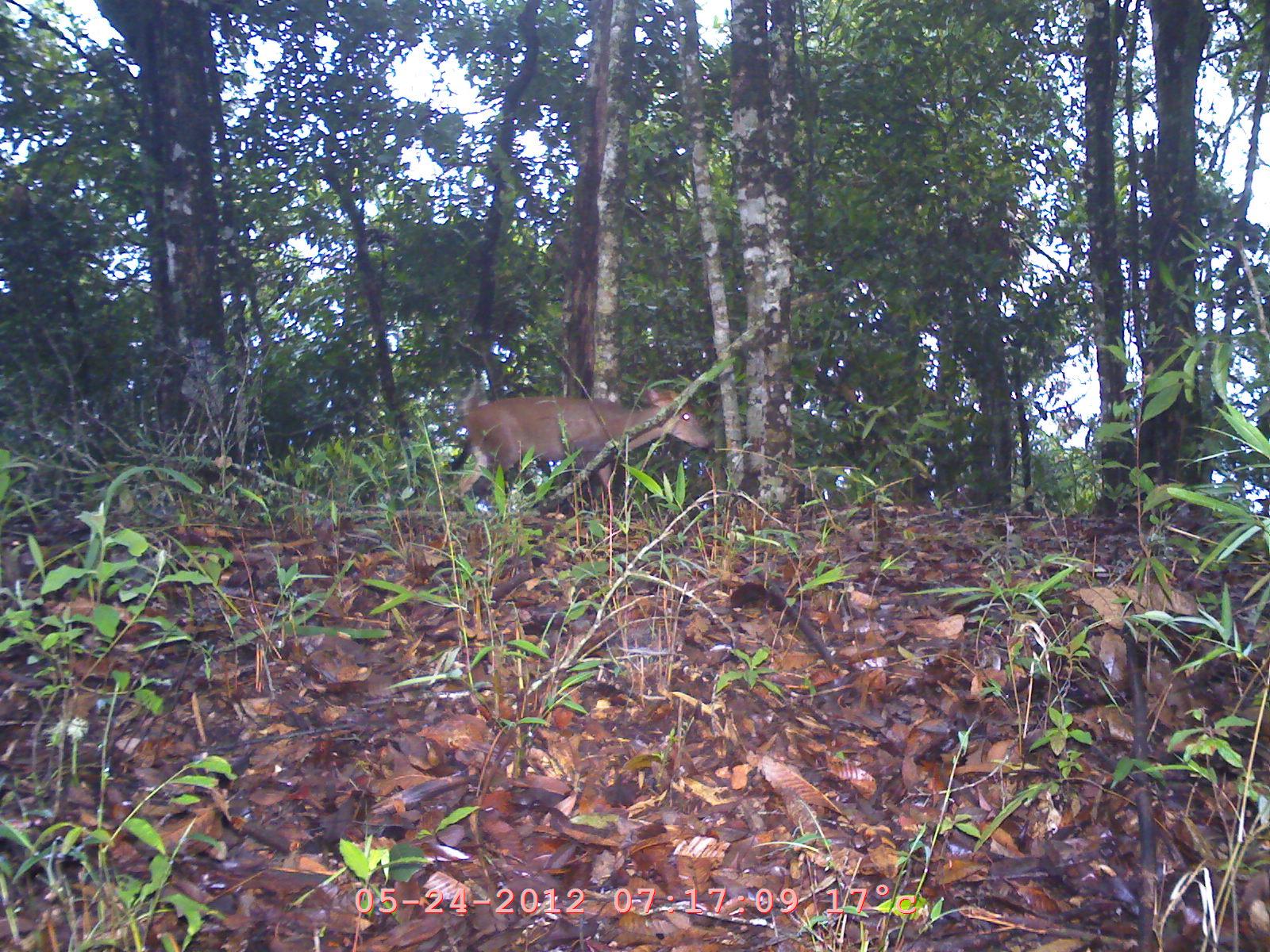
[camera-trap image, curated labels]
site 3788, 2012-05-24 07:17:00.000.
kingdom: Animalia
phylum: Chordata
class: Mammalia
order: Artiodactyla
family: Cervidae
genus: Muntiacus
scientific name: Muntiacus muntjak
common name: southern red muntjac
Muntiacus muntjak (southern red muntjac), count 1.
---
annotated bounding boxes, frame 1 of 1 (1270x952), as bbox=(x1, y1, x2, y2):
muntiacus muntjak: bbox=(442, 386, 712, 526)